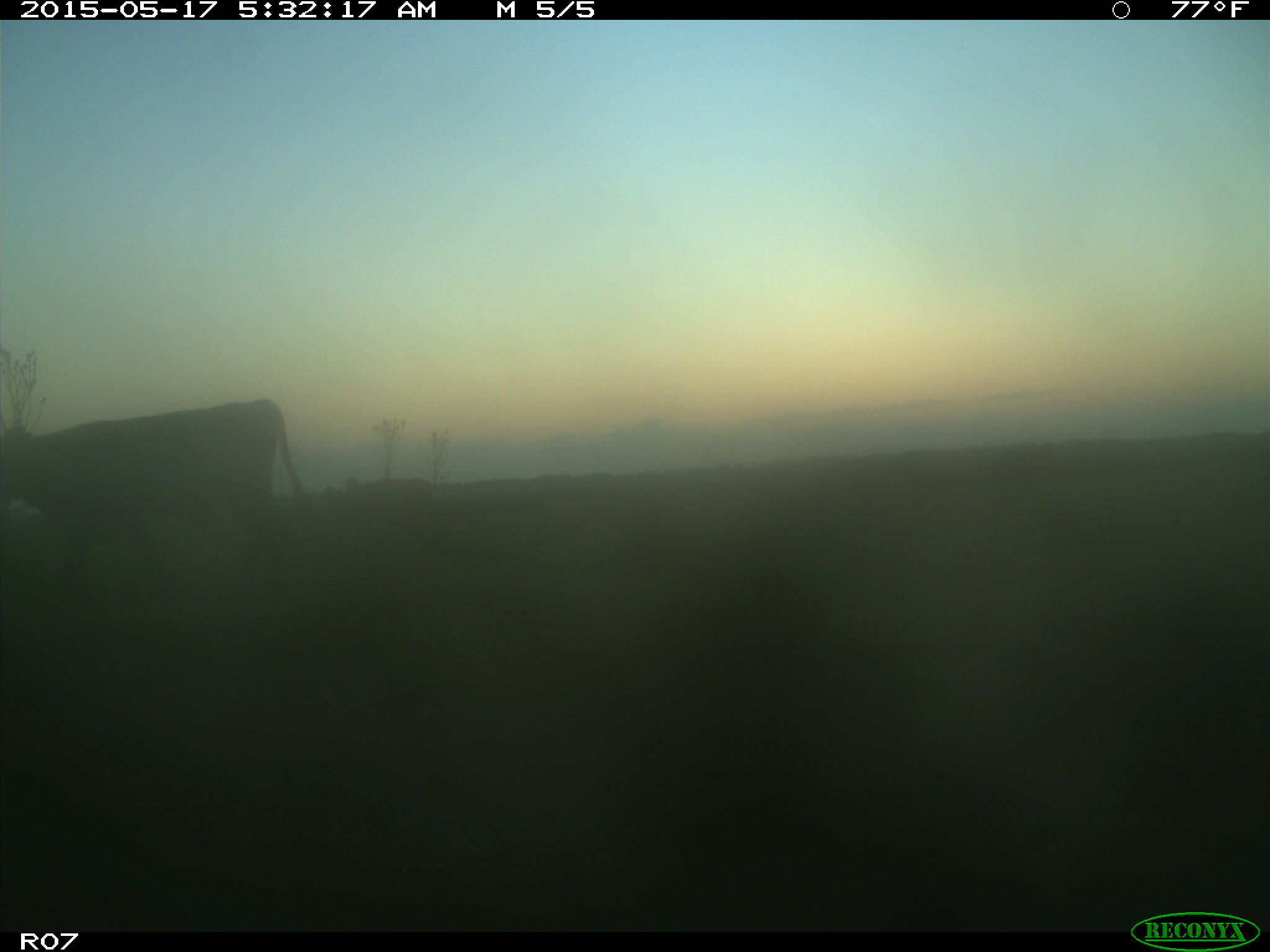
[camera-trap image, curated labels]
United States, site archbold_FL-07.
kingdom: Animalia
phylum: Chordata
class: Mammalia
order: Artiodactyla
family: Bovidae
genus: Bos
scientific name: Bos taurus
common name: domestic cow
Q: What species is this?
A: Bos taurus (domestic cow).